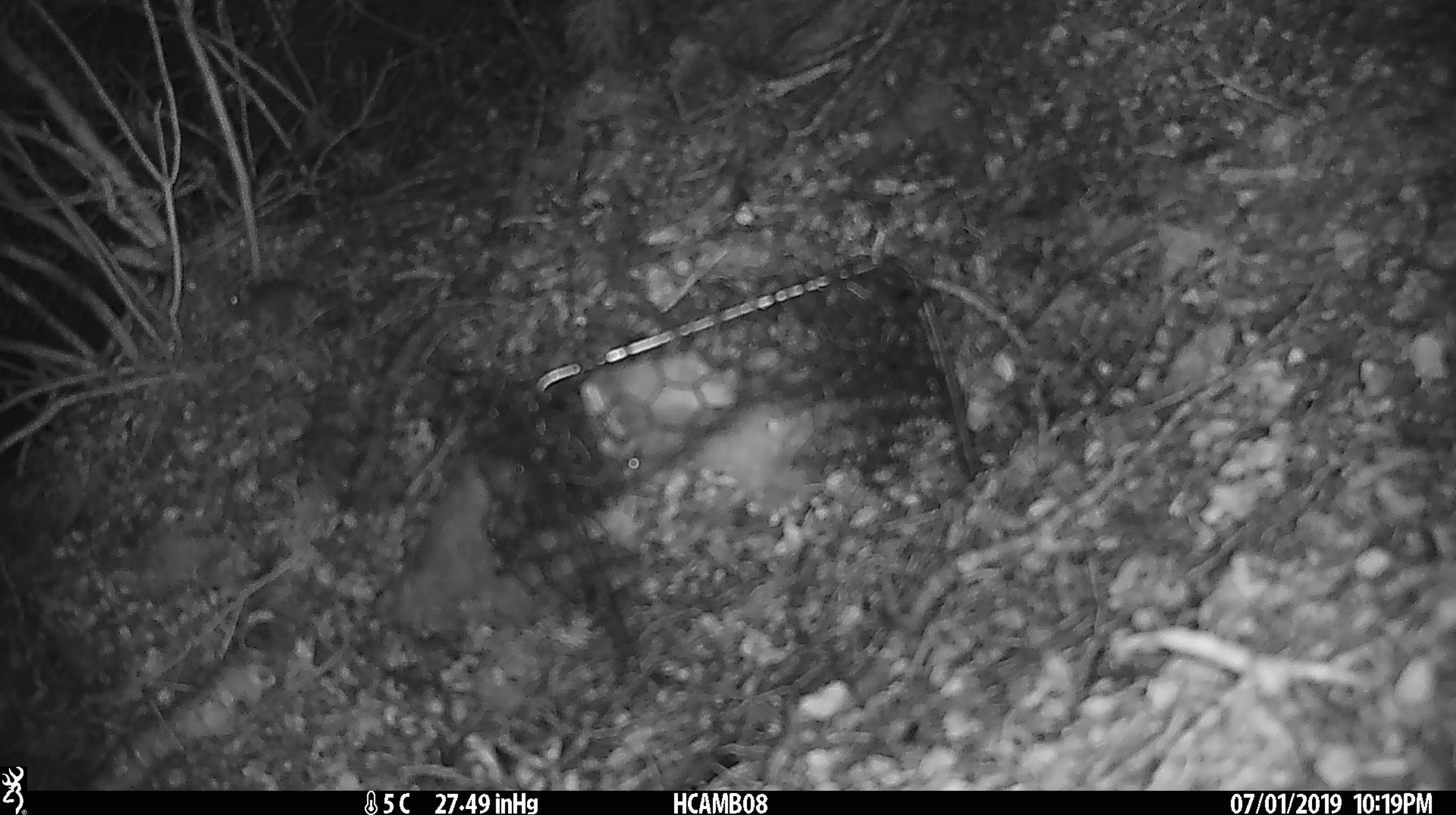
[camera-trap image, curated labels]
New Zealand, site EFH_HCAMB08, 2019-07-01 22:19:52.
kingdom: Animalia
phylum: Chordata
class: Mammalia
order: Rodentia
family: Muridae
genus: Mus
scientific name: Mus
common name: mouse